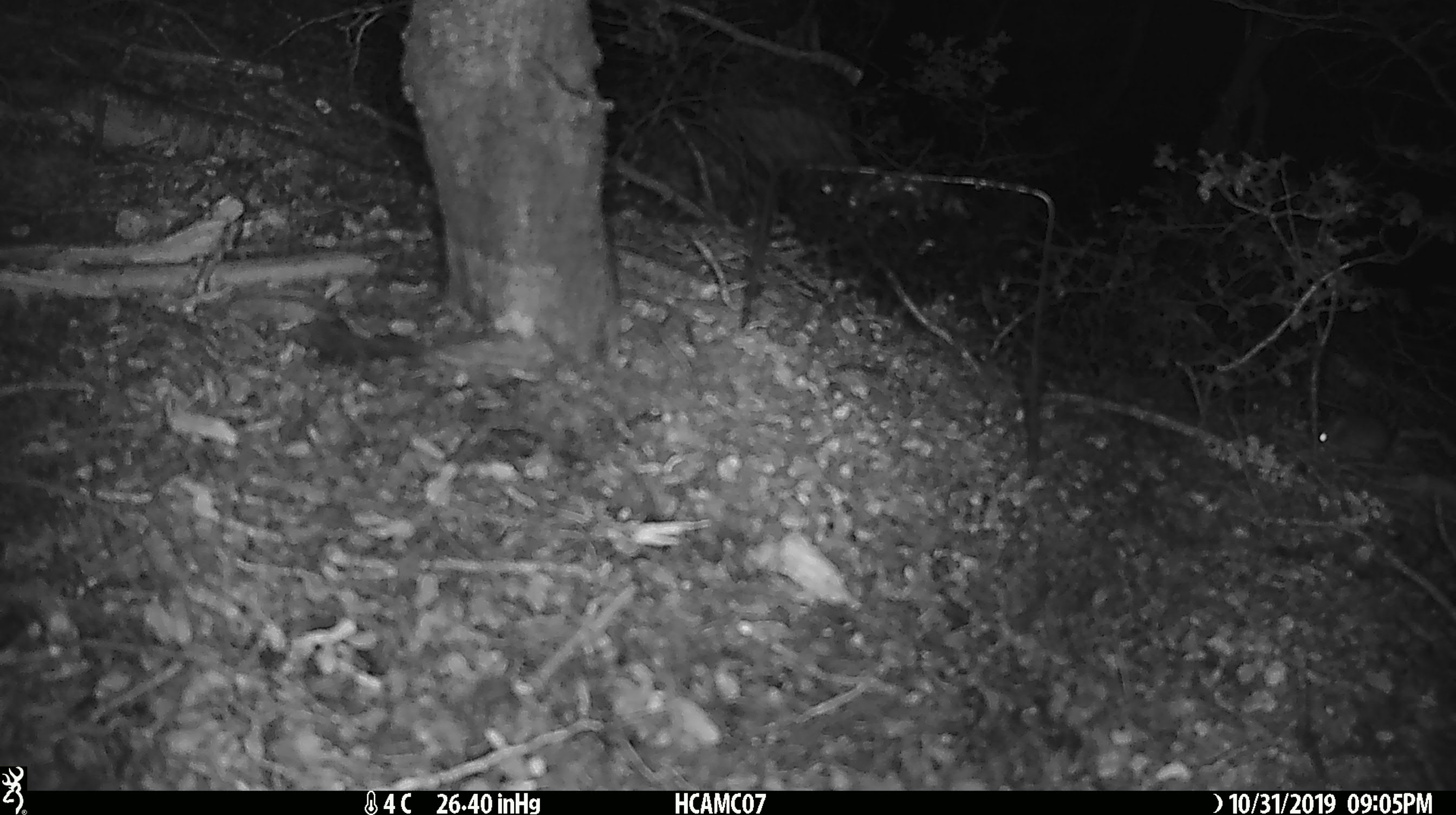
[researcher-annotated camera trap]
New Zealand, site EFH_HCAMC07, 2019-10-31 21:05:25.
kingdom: Animalia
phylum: Chordata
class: Mammalia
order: Rodentia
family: Muridae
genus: Mus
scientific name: Mus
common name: mouse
Mouse (Mus).